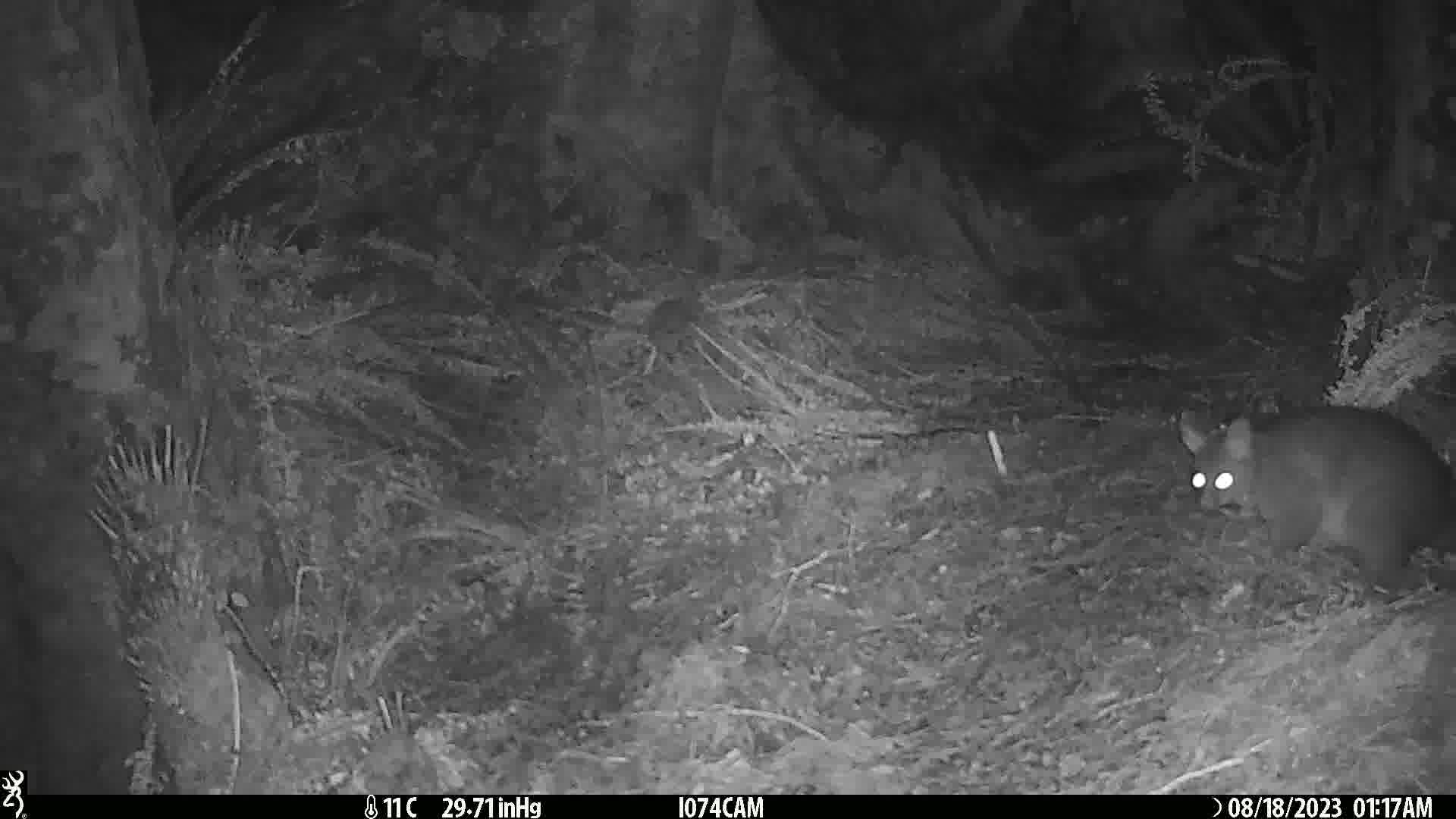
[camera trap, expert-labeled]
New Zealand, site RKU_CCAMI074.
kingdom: Animalia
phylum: Chordata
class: Mammalia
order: Diprotodontia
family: Phalangeridae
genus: Trichosurus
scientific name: Trichosurus vulpecula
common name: common brushtail possum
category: possum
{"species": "possum (common brushtail possum) (Trichosurus vulpecula)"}